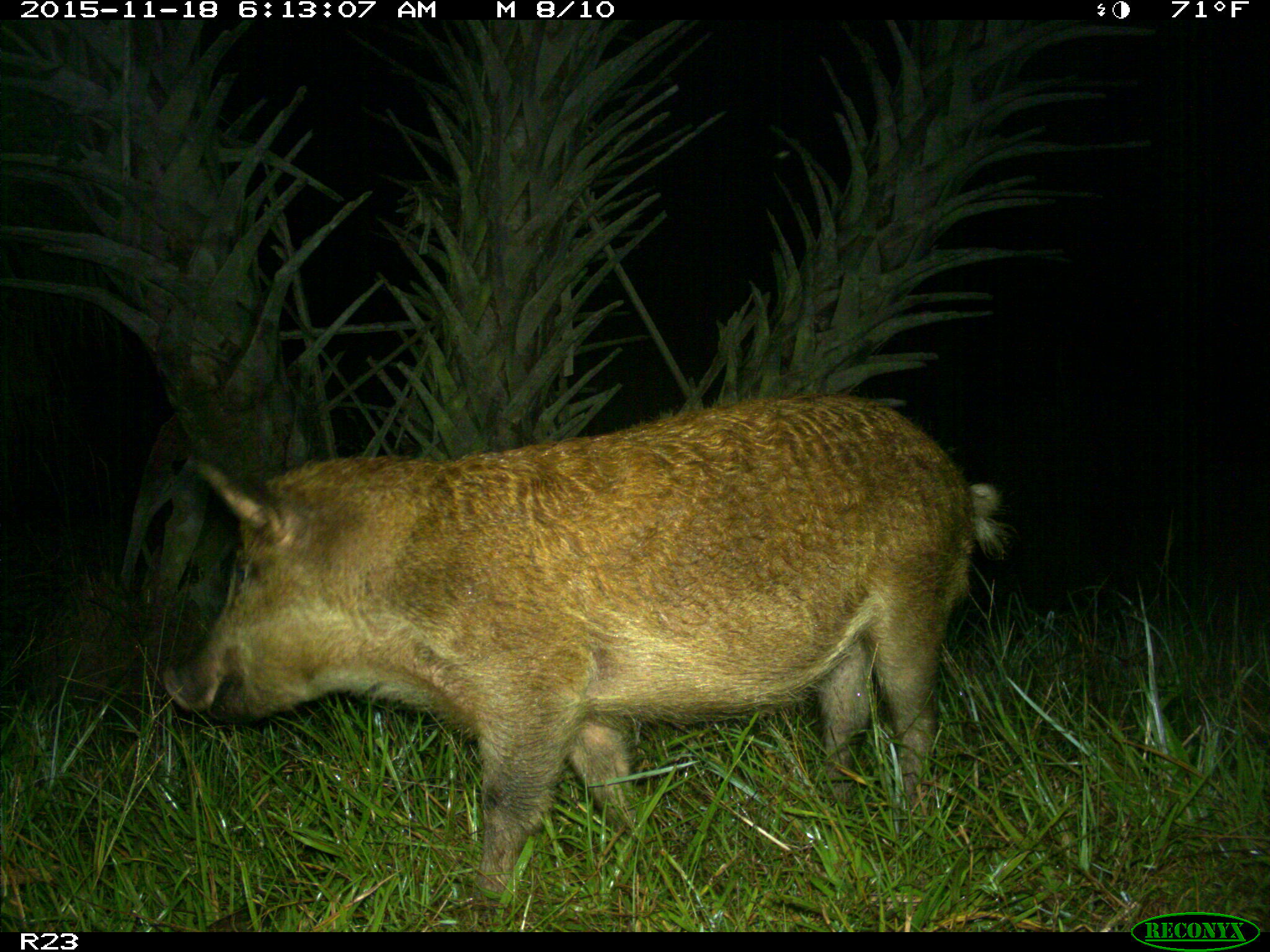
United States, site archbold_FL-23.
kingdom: Animalia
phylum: Chordata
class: Mammalia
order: Artiodactyla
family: Suidae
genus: Sus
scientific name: Sus scrofa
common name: wild boar